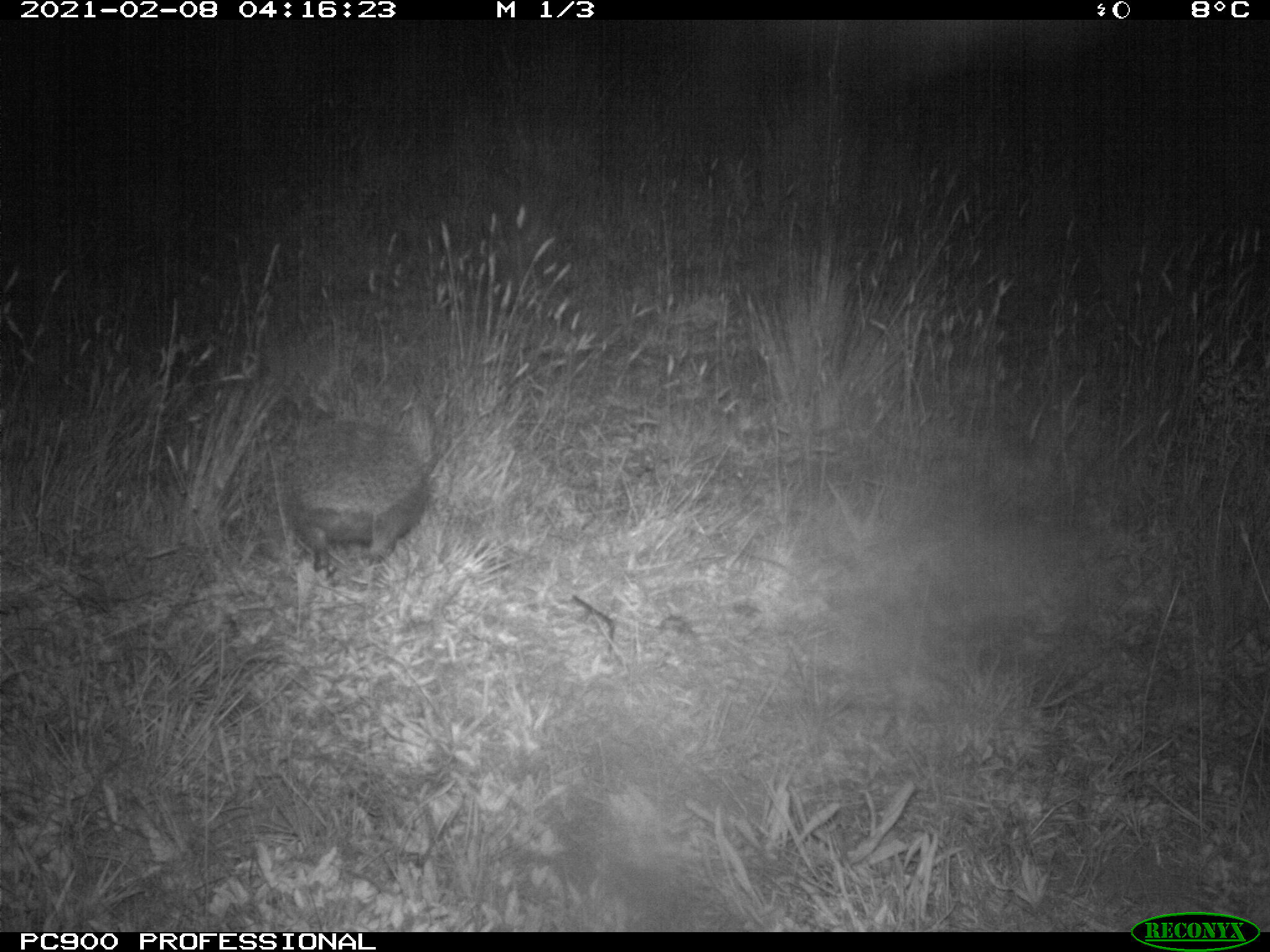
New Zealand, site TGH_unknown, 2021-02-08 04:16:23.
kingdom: Animalia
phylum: Chordata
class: Mammalia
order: Eulipotyphla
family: Erinaceidae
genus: Erinaceus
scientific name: Erinaceus europaeus europaeus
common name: european hedgehog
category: hedgehog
Hedgehog (european hedgehog) (Erinaceus europaeus europaeus).